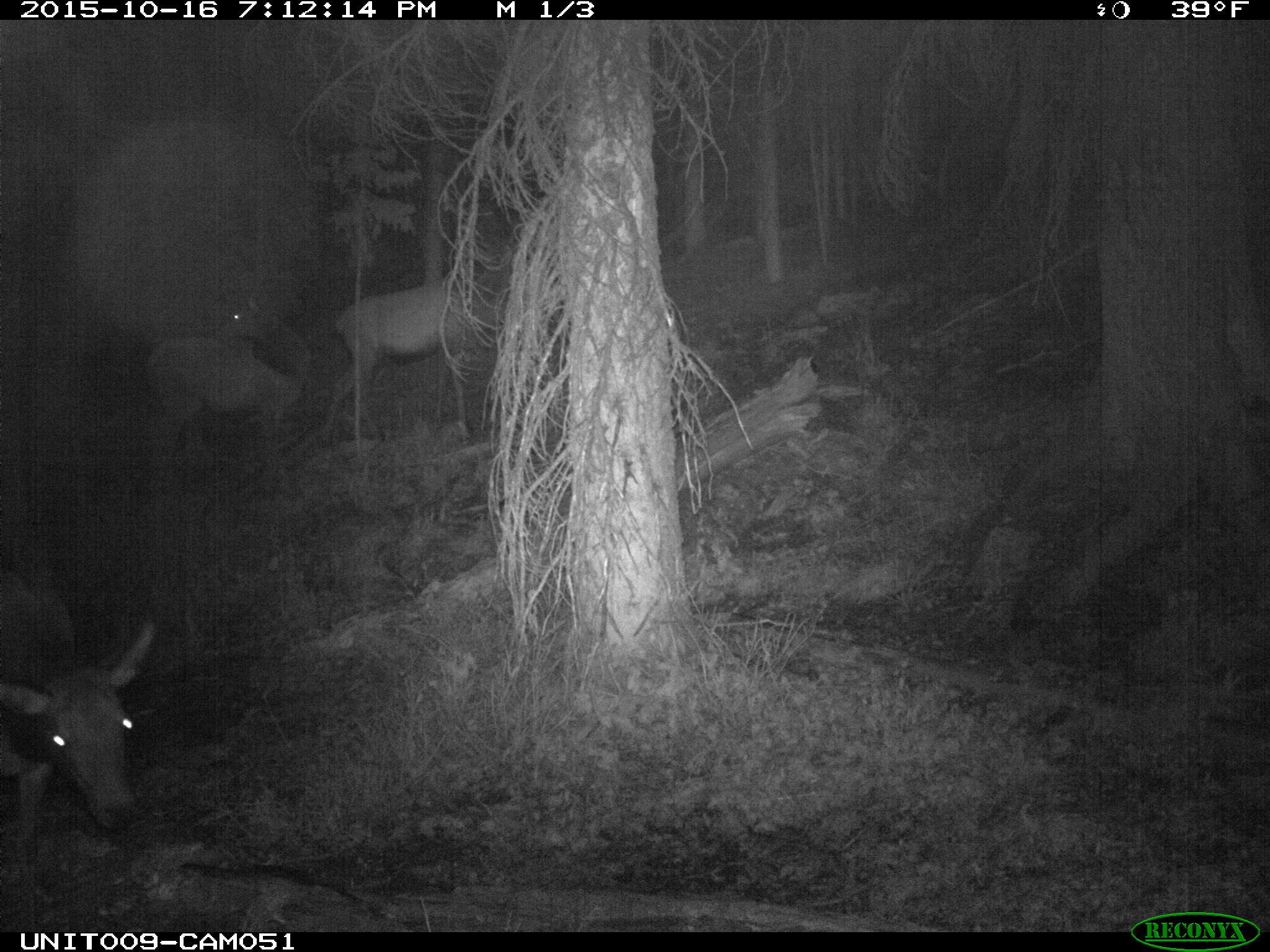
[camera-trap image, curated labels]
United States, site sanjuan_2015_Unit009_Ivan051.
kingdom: Animalia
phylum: Chordata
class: Mammalia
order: Artiodactyla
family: Cervidae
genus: Cervus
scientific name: Cervus elaphus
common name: red deer